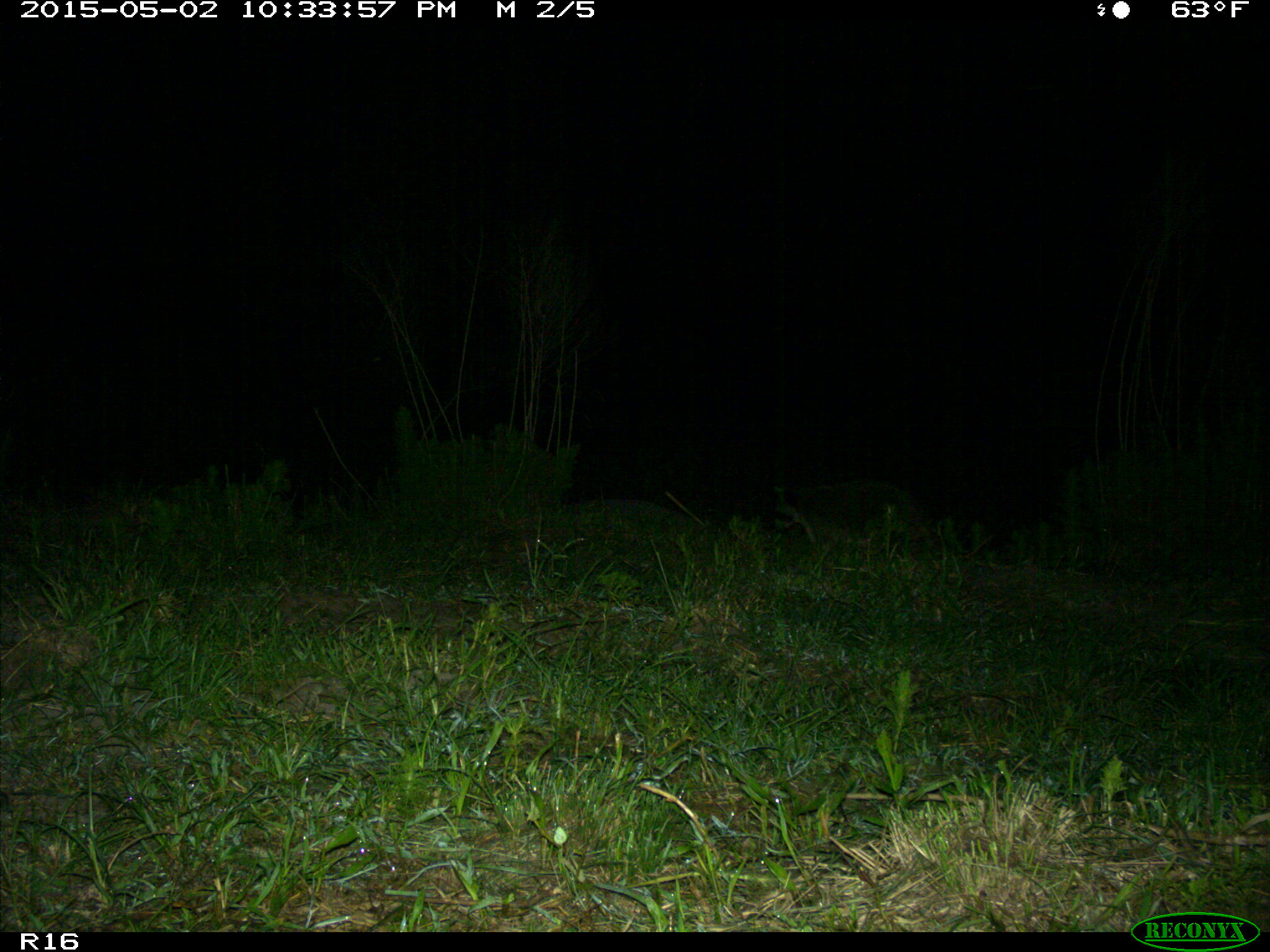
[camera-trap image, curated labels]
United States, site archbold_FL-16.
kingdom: Animalia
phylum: Chordata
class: Mammalia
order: Carnivora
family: Procyonidae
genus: Procyon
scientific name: Procyon lotor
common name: common raccoon